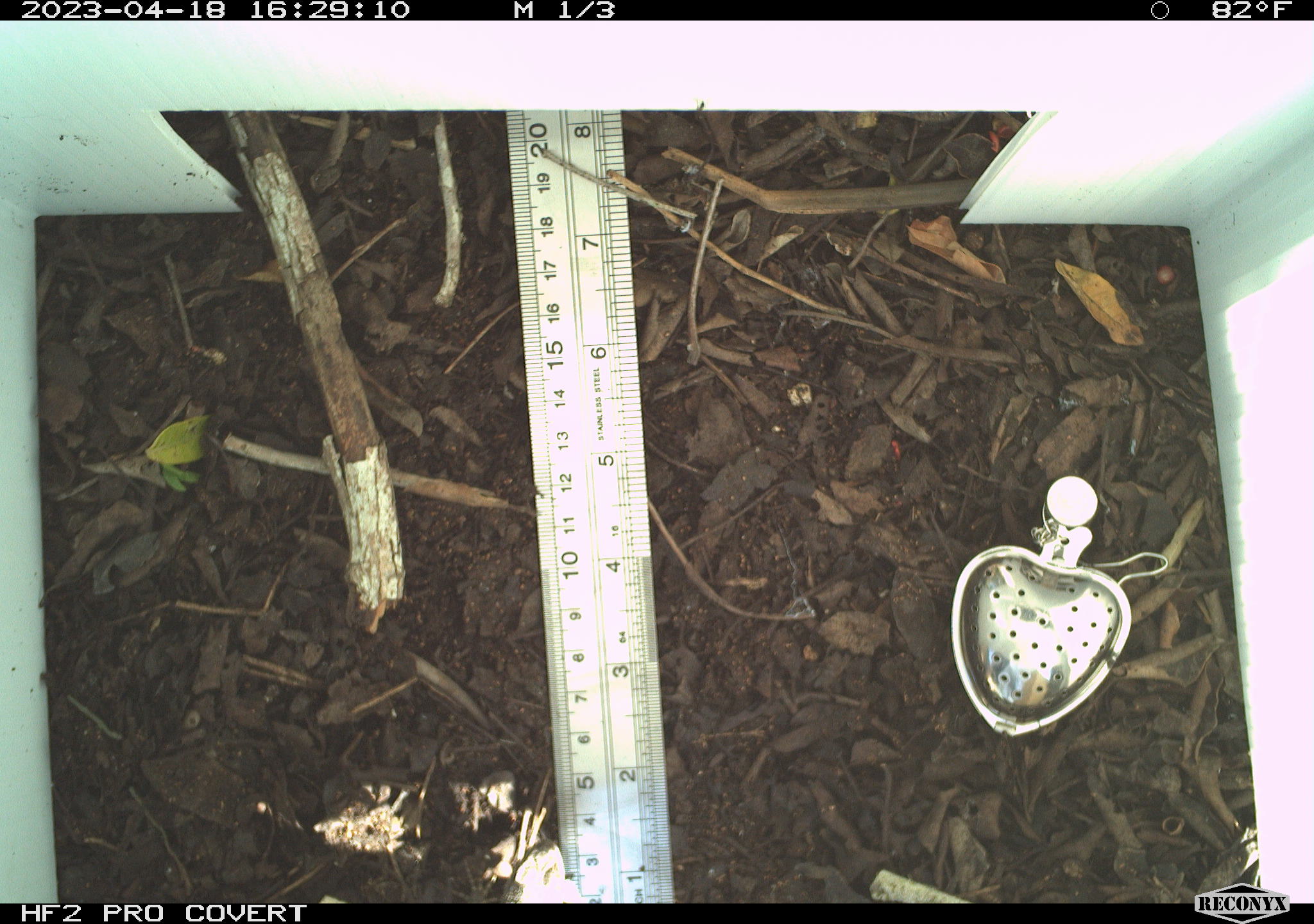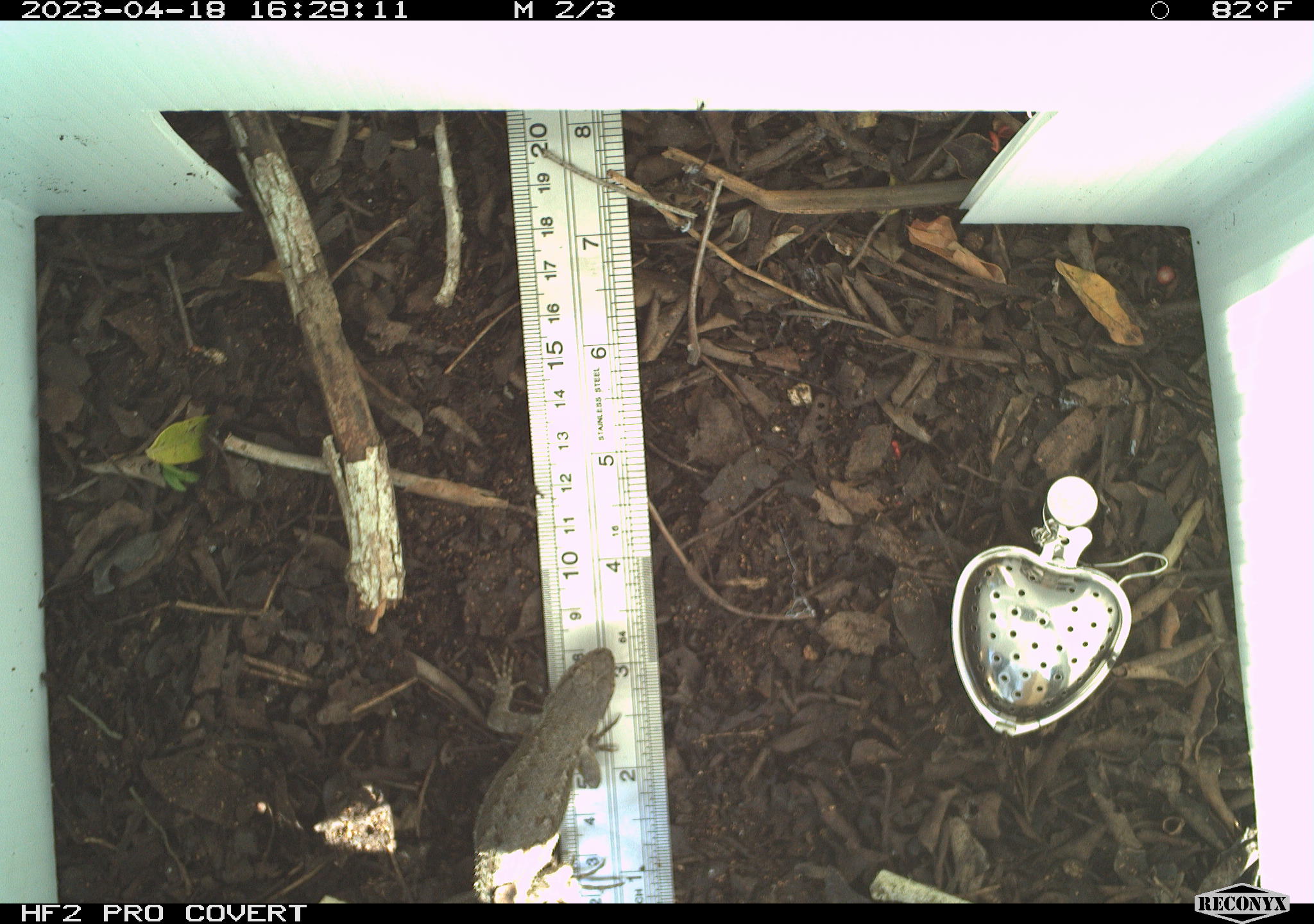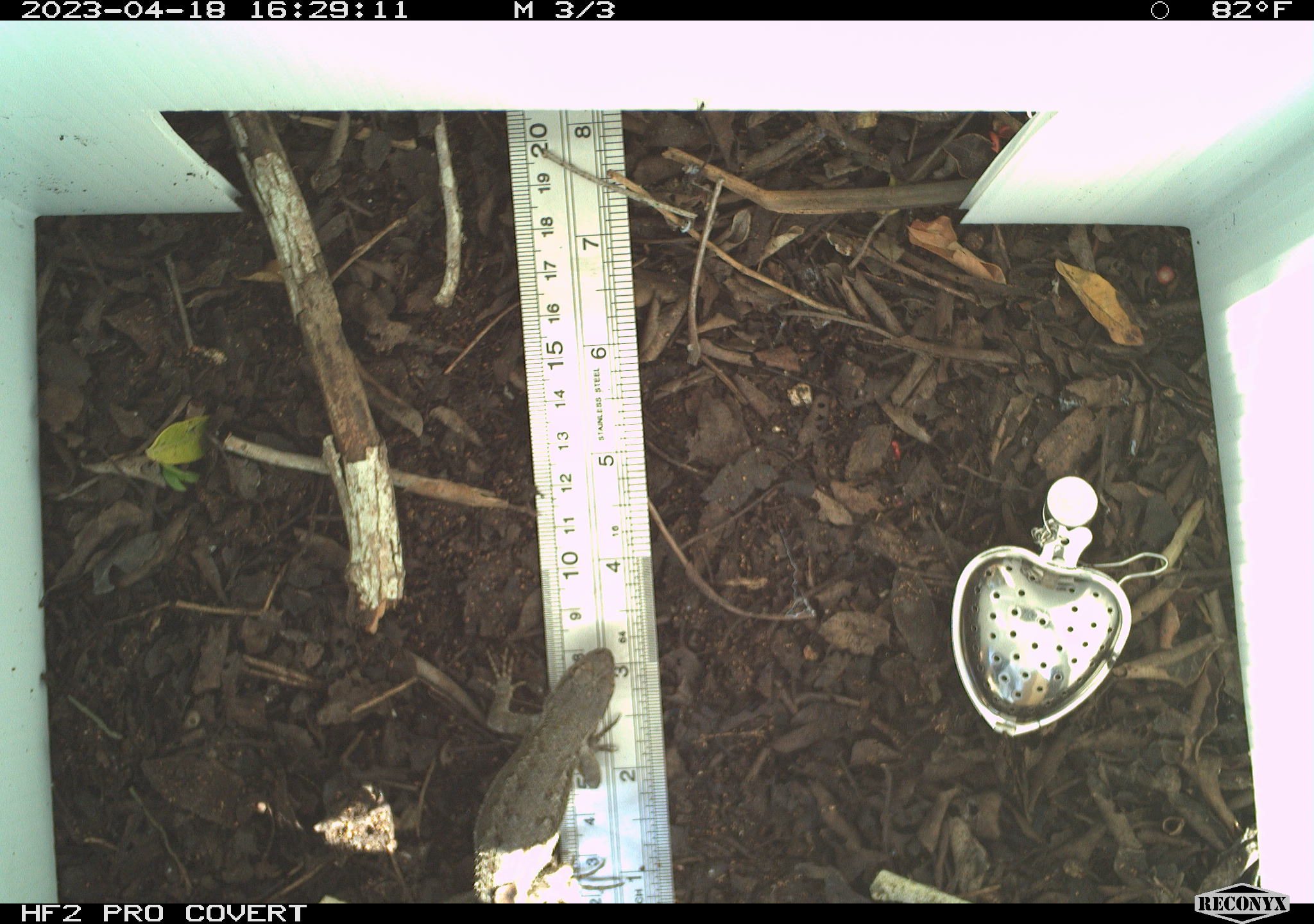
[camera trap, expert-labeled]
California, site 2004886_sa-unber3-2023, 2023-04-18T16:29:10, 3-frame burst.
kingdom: Animalia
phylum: Chordata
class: Reptilia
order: Squamata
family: Phrynosomatidae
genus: Sceloporus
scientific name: Sceloporus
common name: spiny lizards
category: sceloporus species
Sceloporus species (spiny lizards) (Sceloporus).